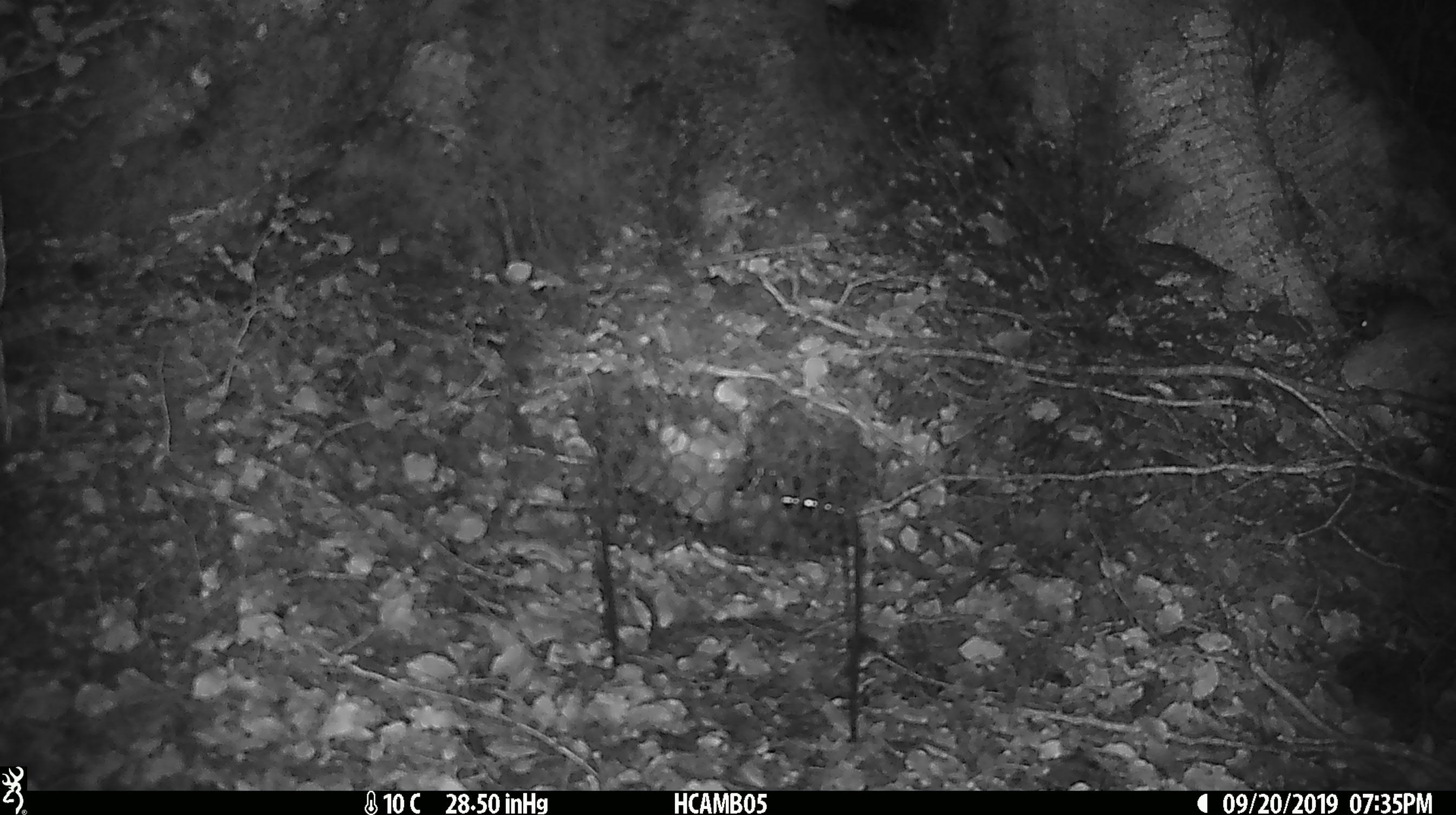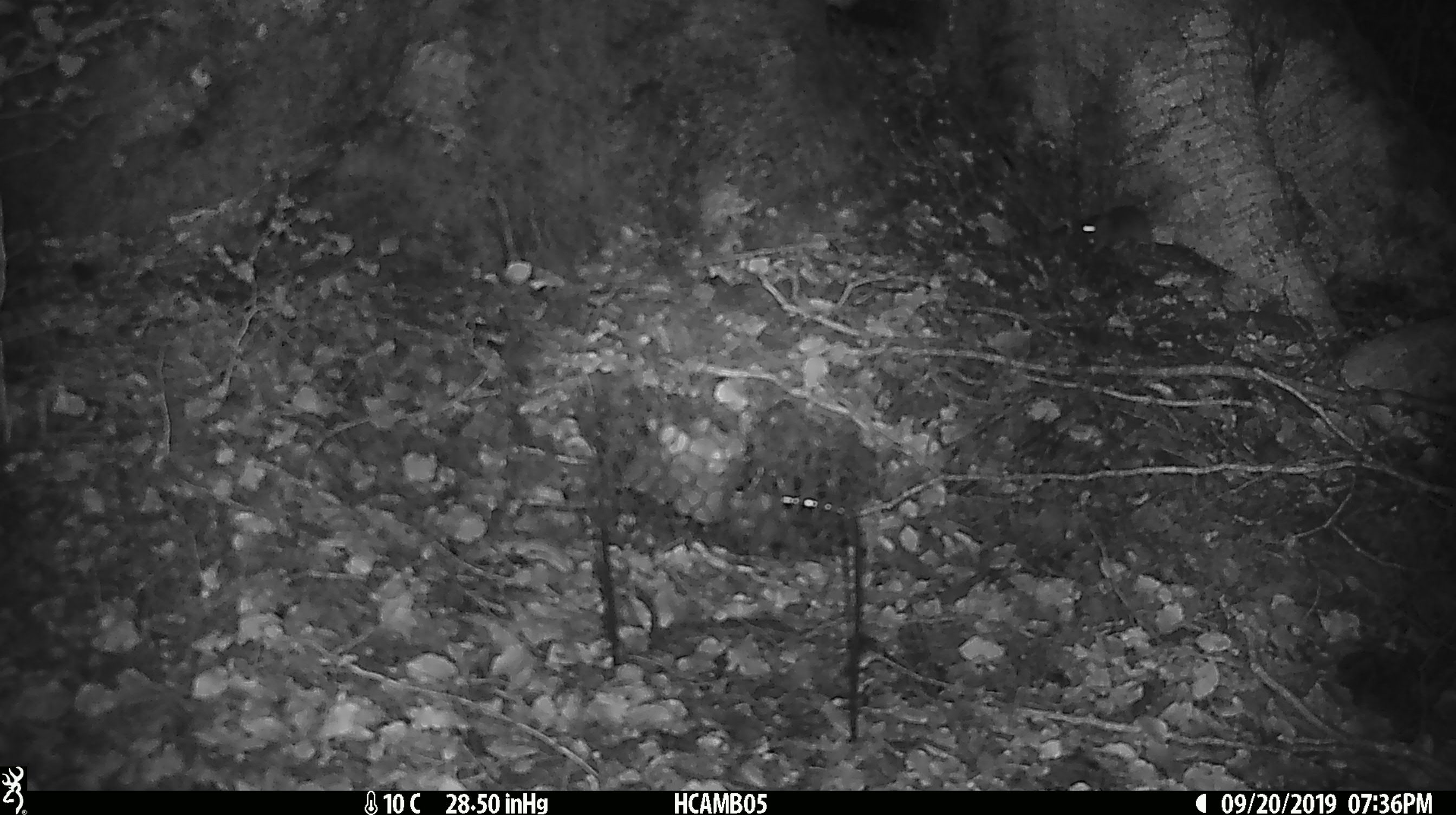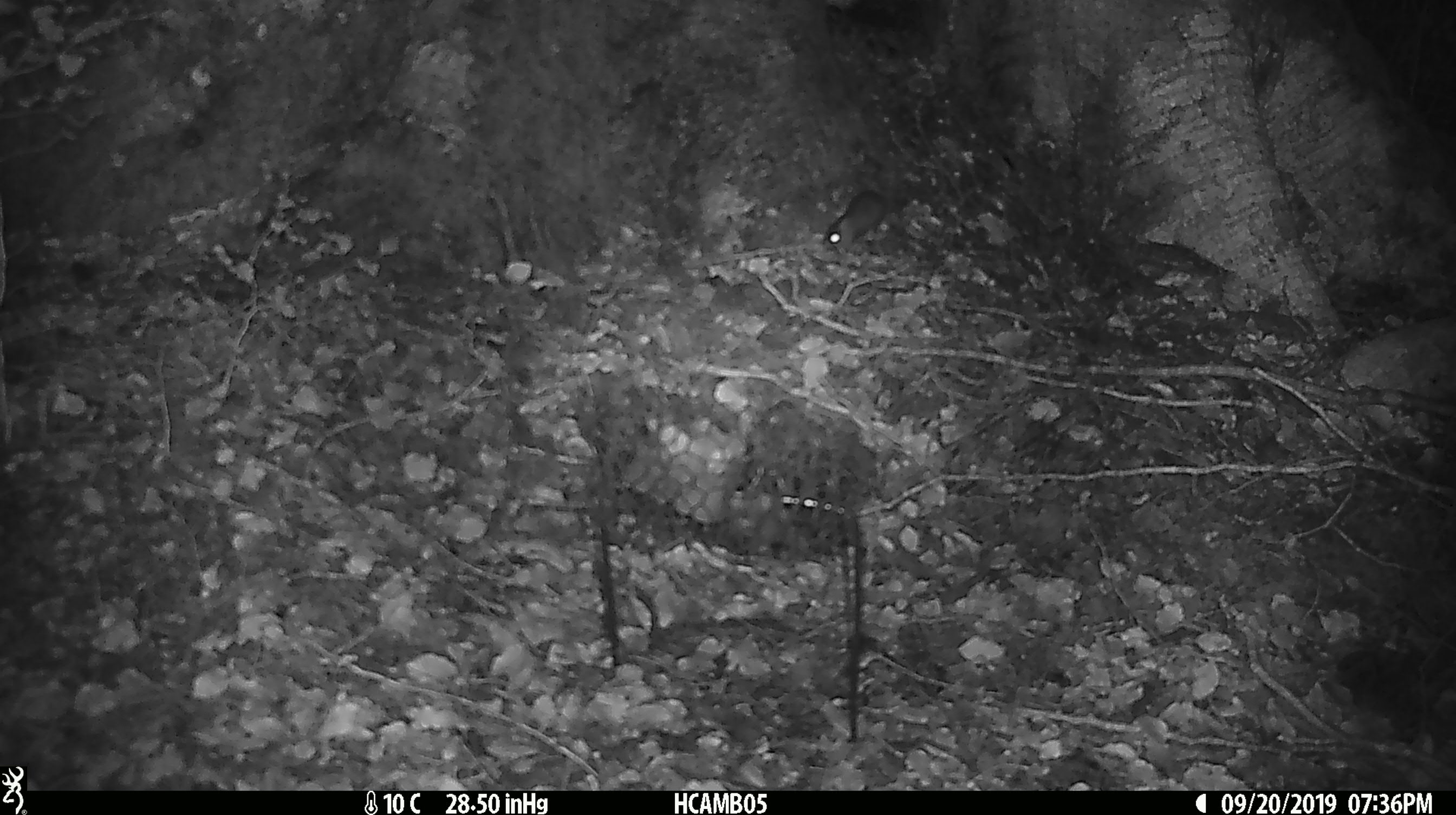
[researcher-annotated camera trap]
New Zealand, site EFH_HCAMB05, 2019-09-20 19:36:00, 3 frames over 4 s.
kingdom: Animalia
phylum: Chordata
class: Mammalia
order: Rodentia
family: Muridae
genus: Mus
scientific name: Mus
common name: mouse